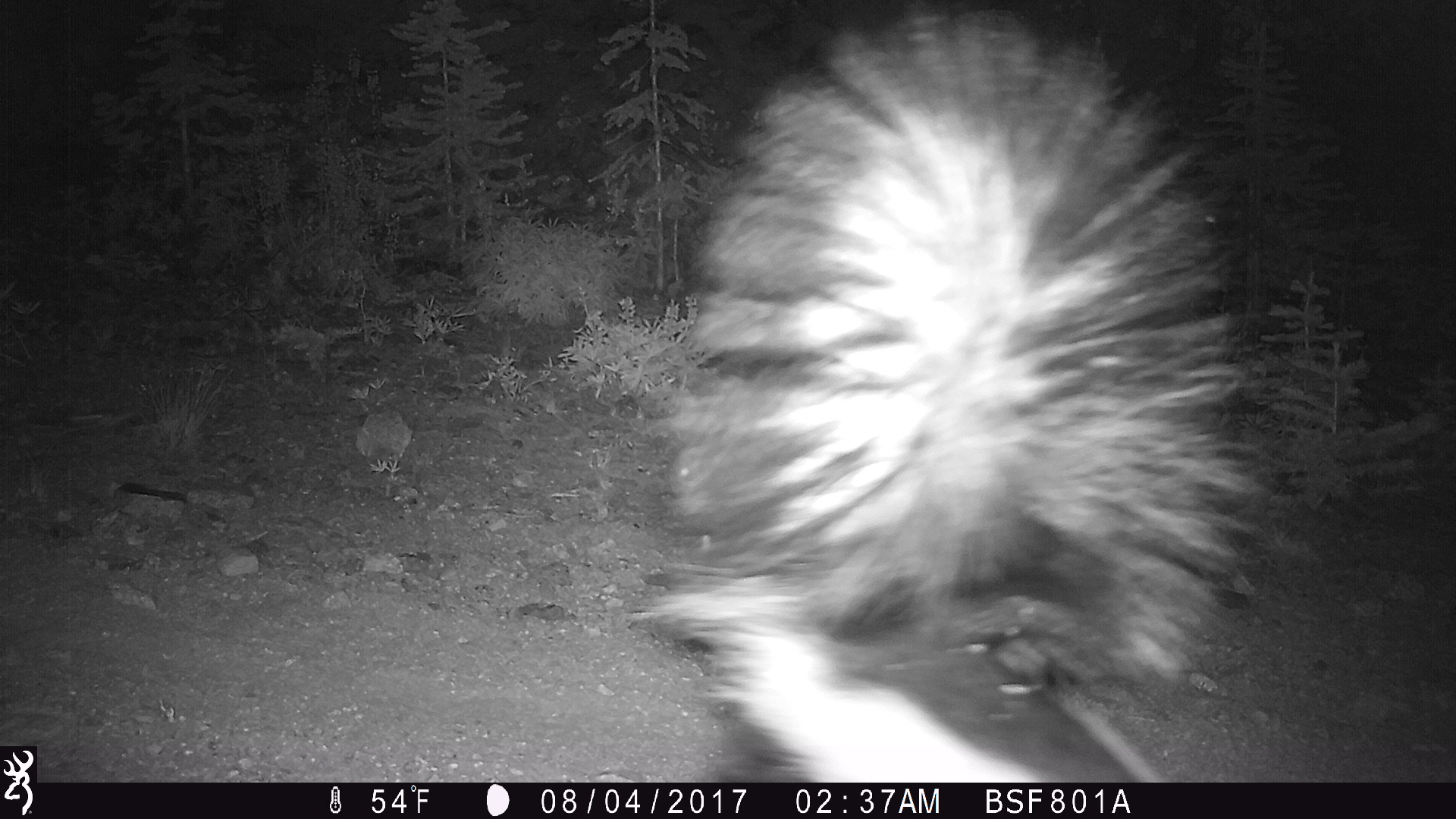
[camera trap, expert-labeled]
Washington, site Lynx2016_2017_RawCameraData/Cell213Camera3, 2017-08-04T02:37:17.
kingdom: Animalia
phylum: Chordata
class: Mammalia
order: Carnivora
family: Mephitidae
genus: Mephitis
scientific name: Mephitis mephitis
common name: striped skunk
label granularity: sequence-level